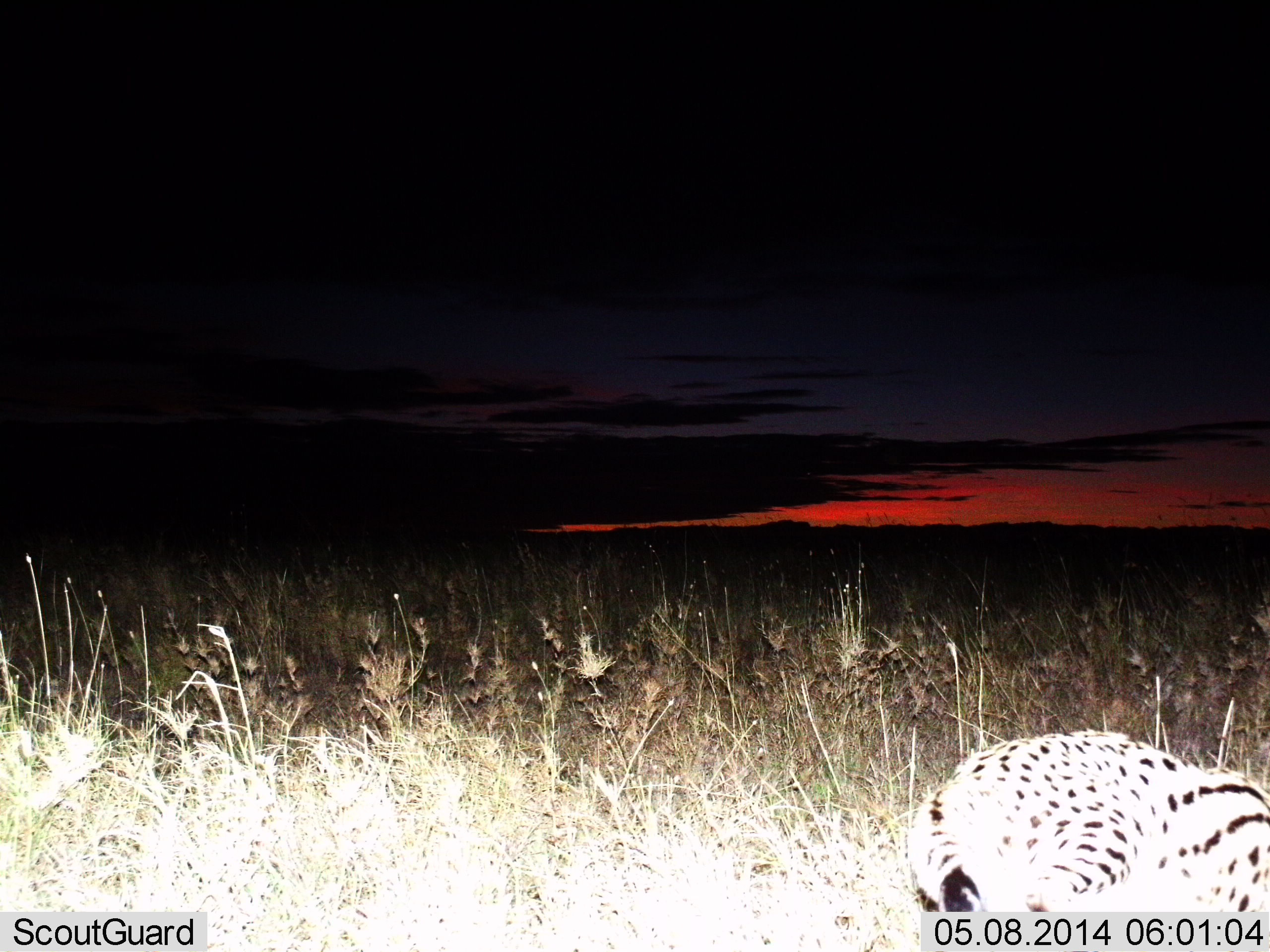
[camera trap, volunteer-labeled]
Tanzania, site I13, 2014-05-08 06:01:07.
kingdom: Animalia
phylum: Chordata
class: Mammalia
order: Carnivora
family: Felidae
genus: Leptailurus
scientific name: Leptailurus serval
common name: serval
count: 1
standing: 30%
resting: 40%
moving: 30%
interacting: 0%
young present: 0%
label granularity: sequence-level